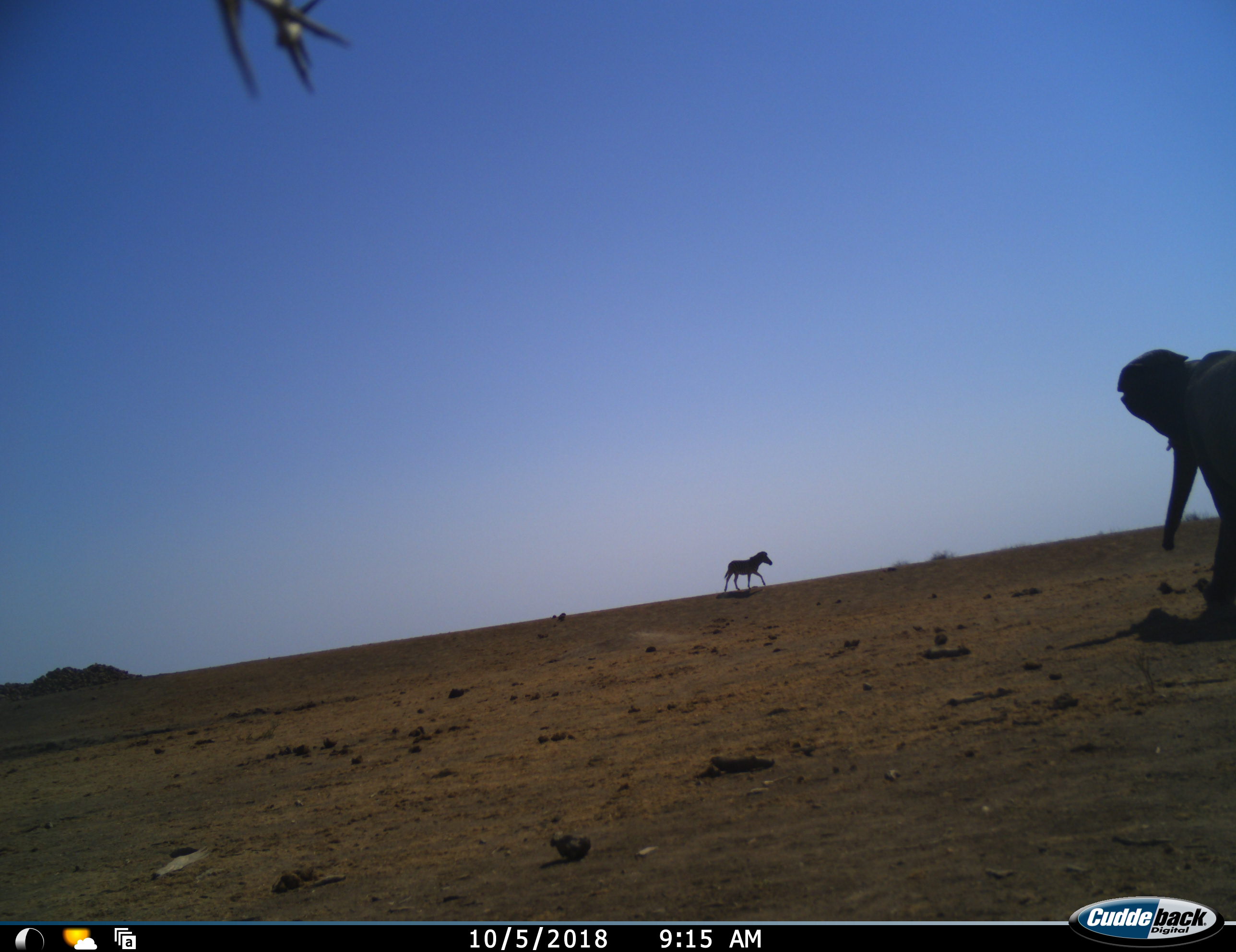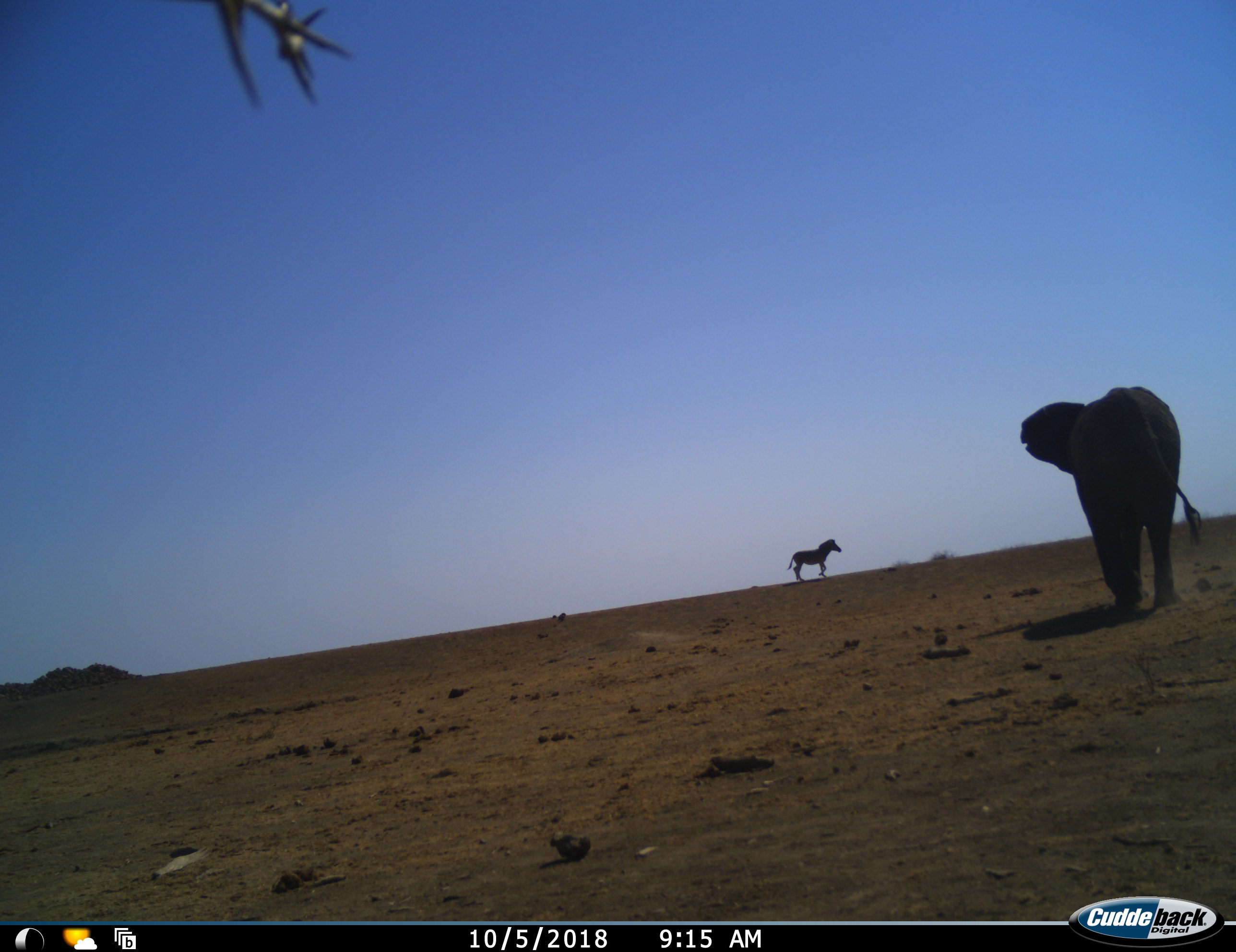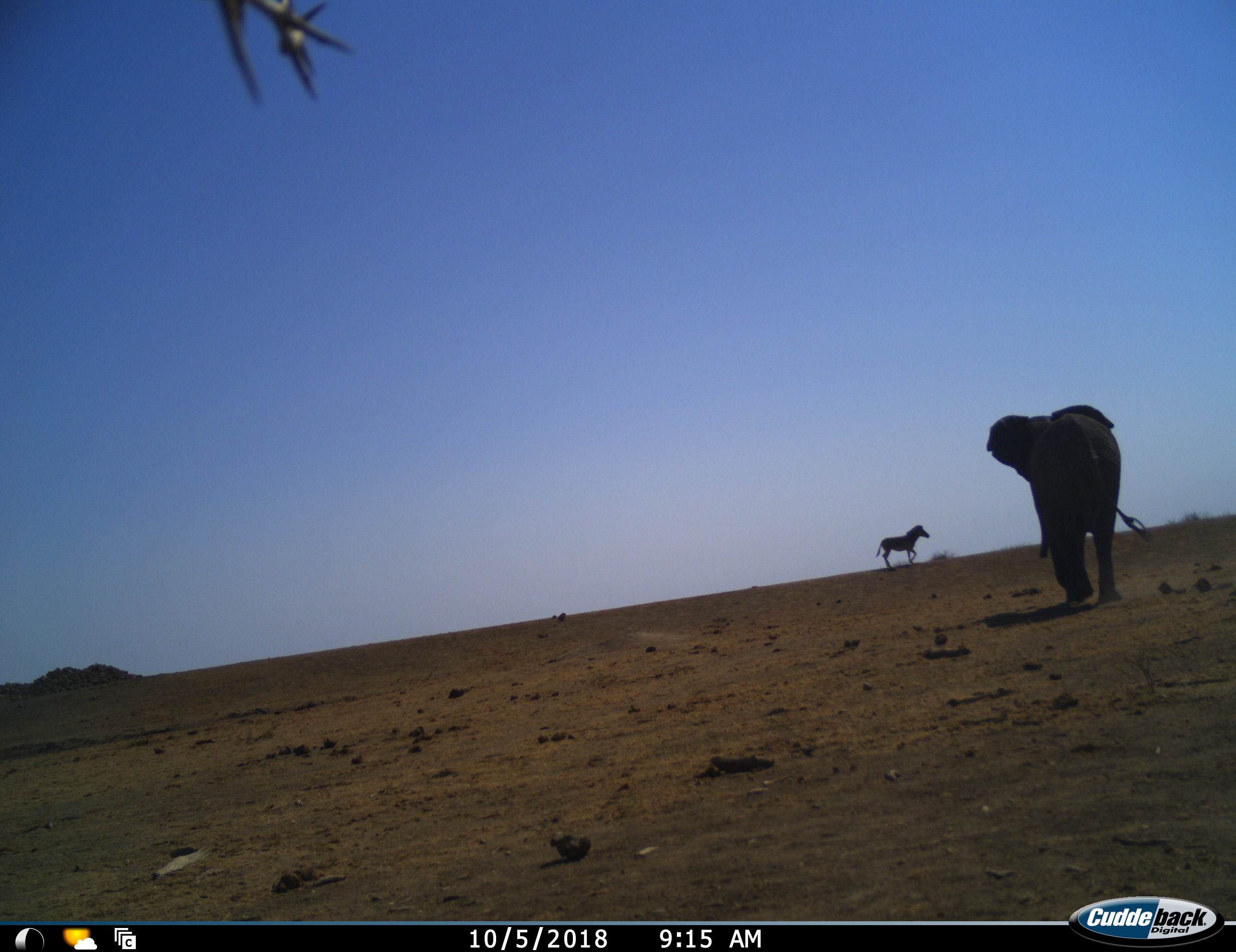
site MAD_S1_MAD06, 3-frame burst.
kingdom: Animalia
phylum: Chordata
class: Mammalia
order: Proboscidea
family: Elephantidae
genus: Loxodonta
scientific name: Loxodonta africana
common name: african bush elephant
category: elephant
Elephant (african bush elephant) (Loxodonta africana), count 1. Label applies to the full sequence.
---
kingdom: Animalia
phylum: Chordata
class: Mammalia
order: Perissodactyla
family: Equidae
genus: Equus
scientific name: Equus quagga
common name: plains zebra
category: zebraplains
Zebraplains (plains zebra) (Equus quagga), count 1. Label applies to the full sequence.